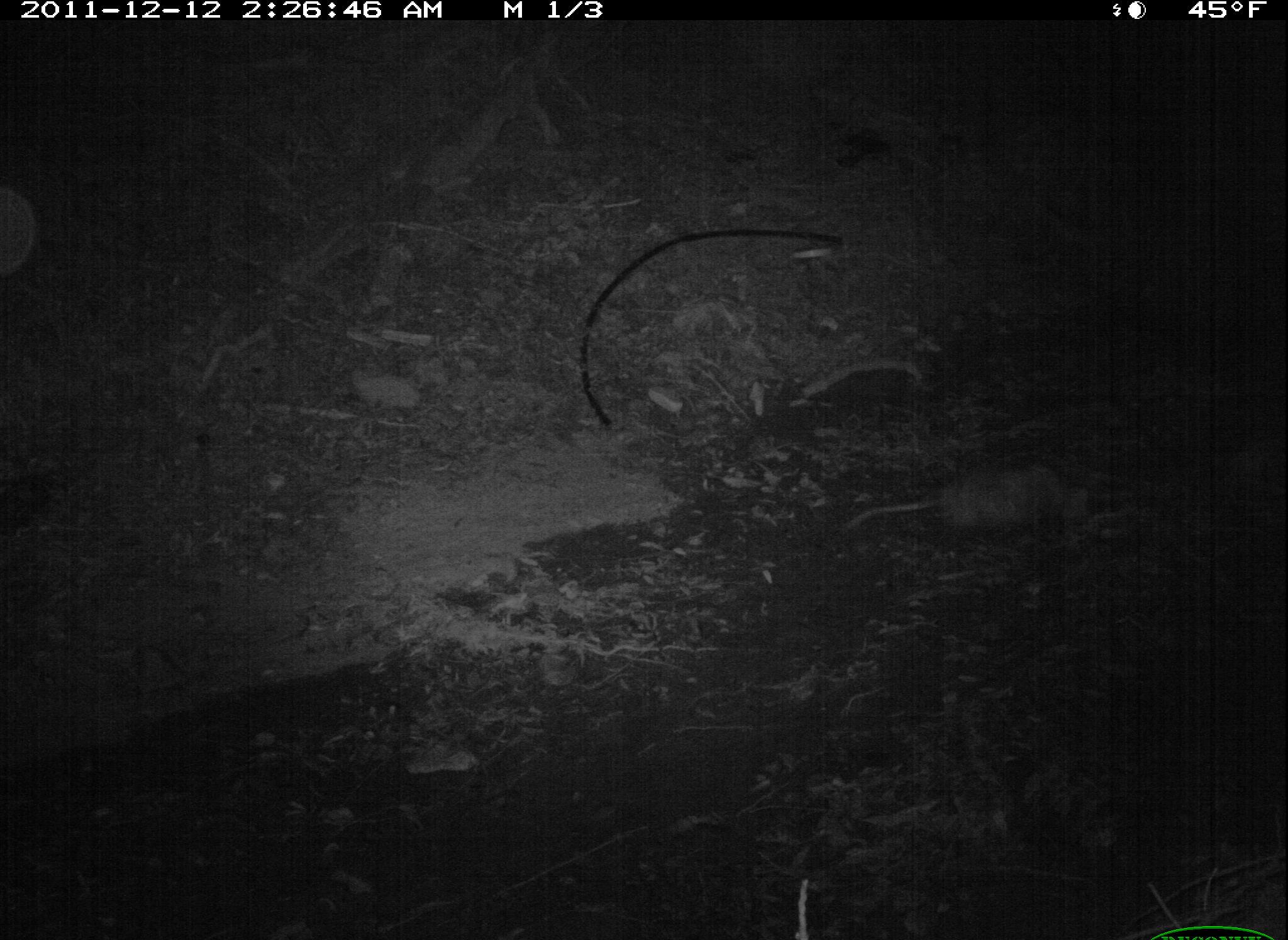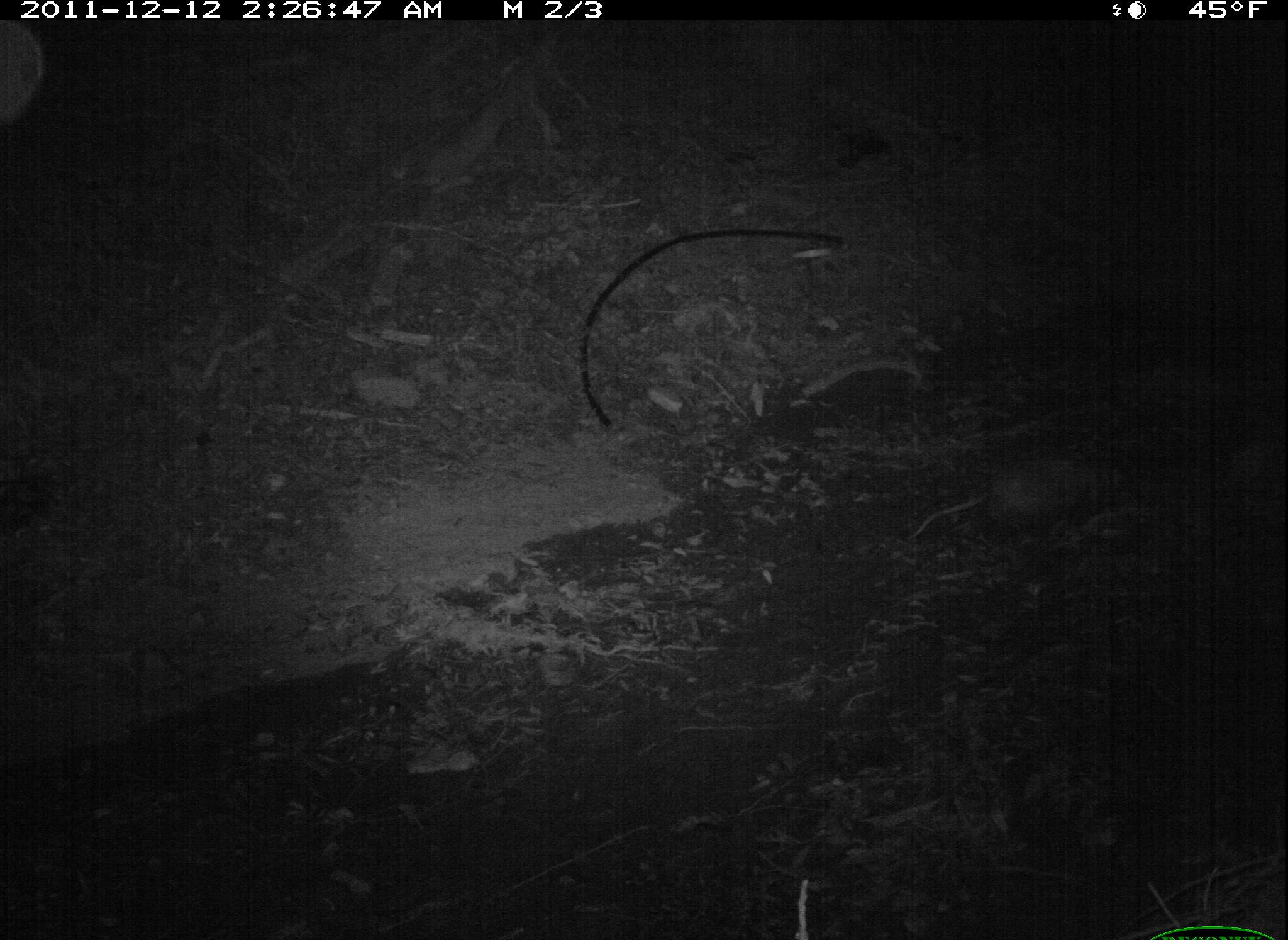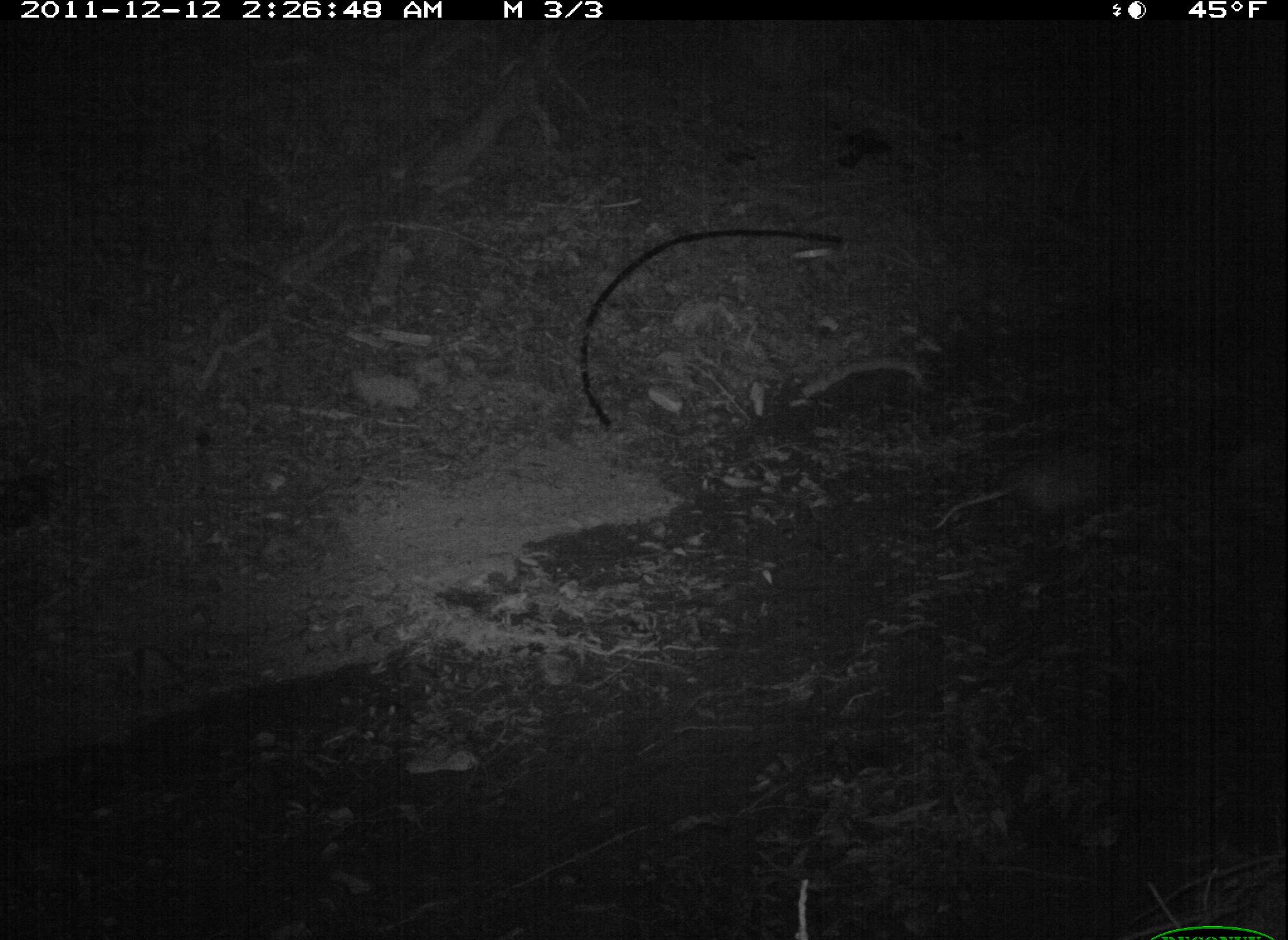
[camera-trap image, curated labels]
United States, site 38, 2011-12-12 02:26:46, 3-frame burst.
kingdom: Animalia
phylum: Chordata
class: Mammalia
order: Didelphimorphia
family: Didelphidae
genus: Didelphis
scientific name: Didelphis virginiana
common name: virginia opossum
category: opossum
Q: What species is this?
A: Opossum (virginia opossum) (Didelphis virginiana).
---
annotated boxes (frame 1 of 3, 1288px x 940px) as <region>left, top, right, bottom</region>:
opossum: <region>829, 446, 1092, 565</region>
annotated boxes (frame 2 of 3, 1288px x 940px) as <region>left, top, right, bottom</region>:
opossum: <region>924, 457, 1182, 551</region>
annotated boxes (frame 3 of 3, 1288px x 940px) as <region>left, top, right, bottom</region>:
opossum: <region>944, 437, 1153, 542</region>